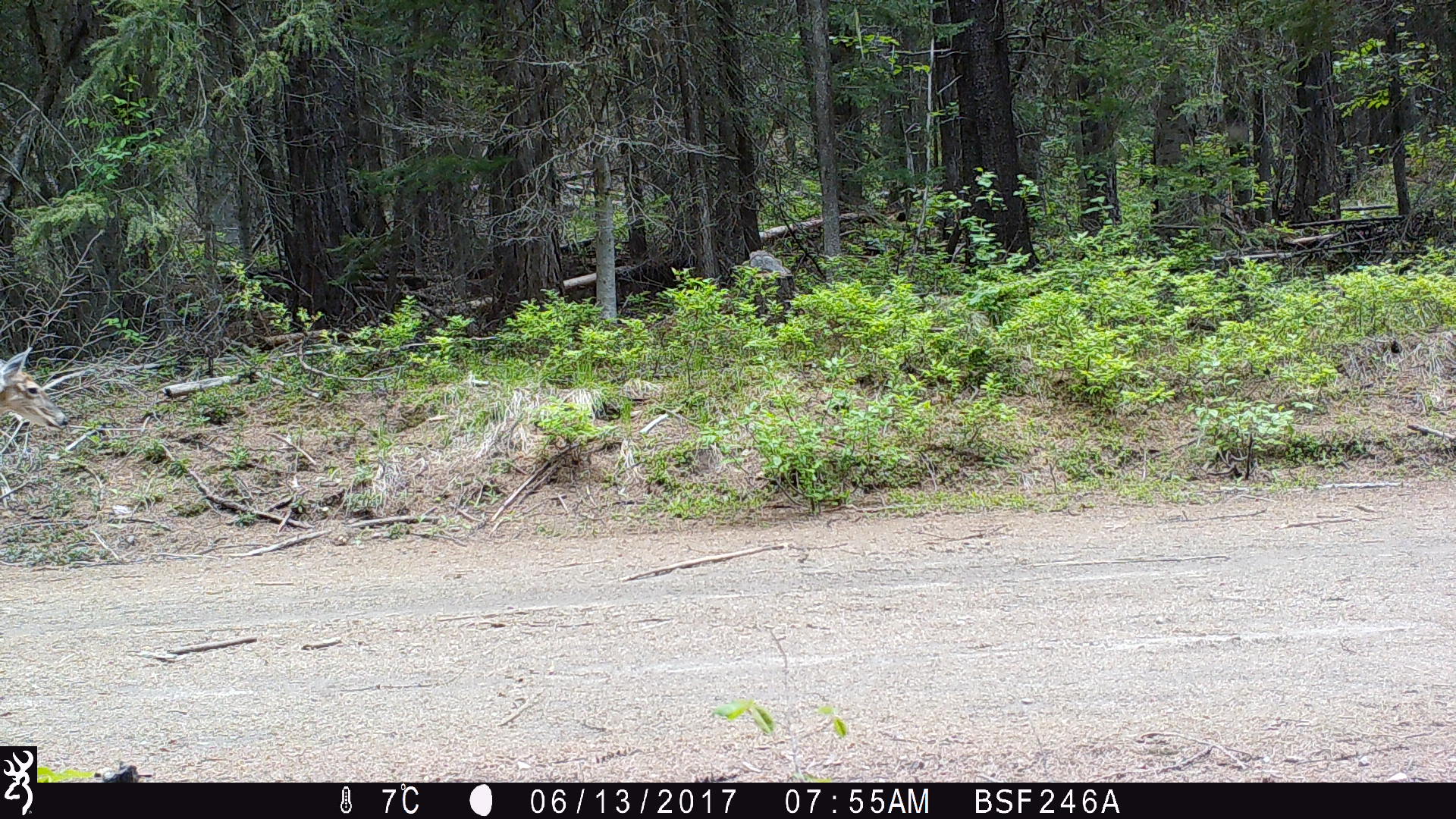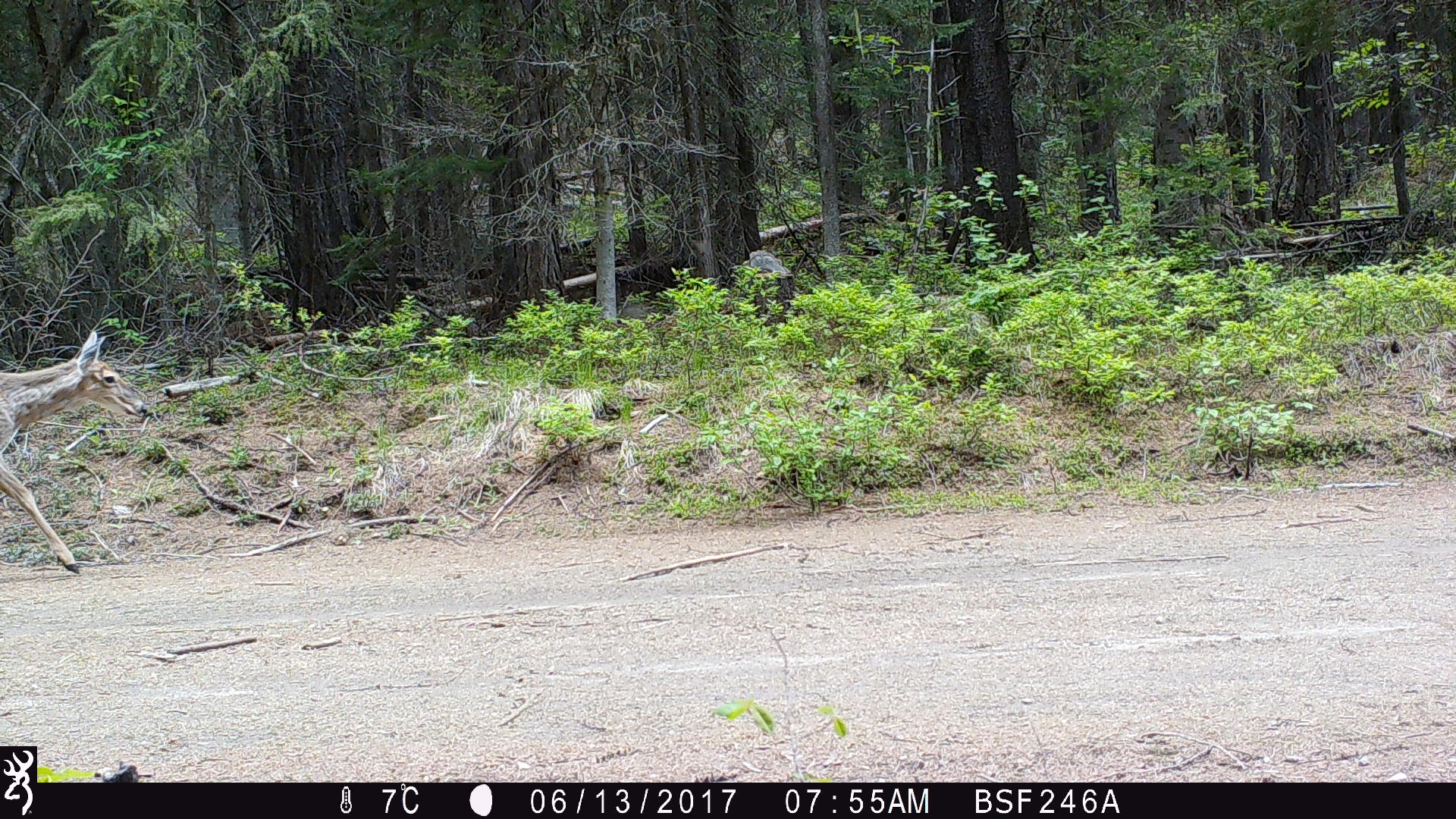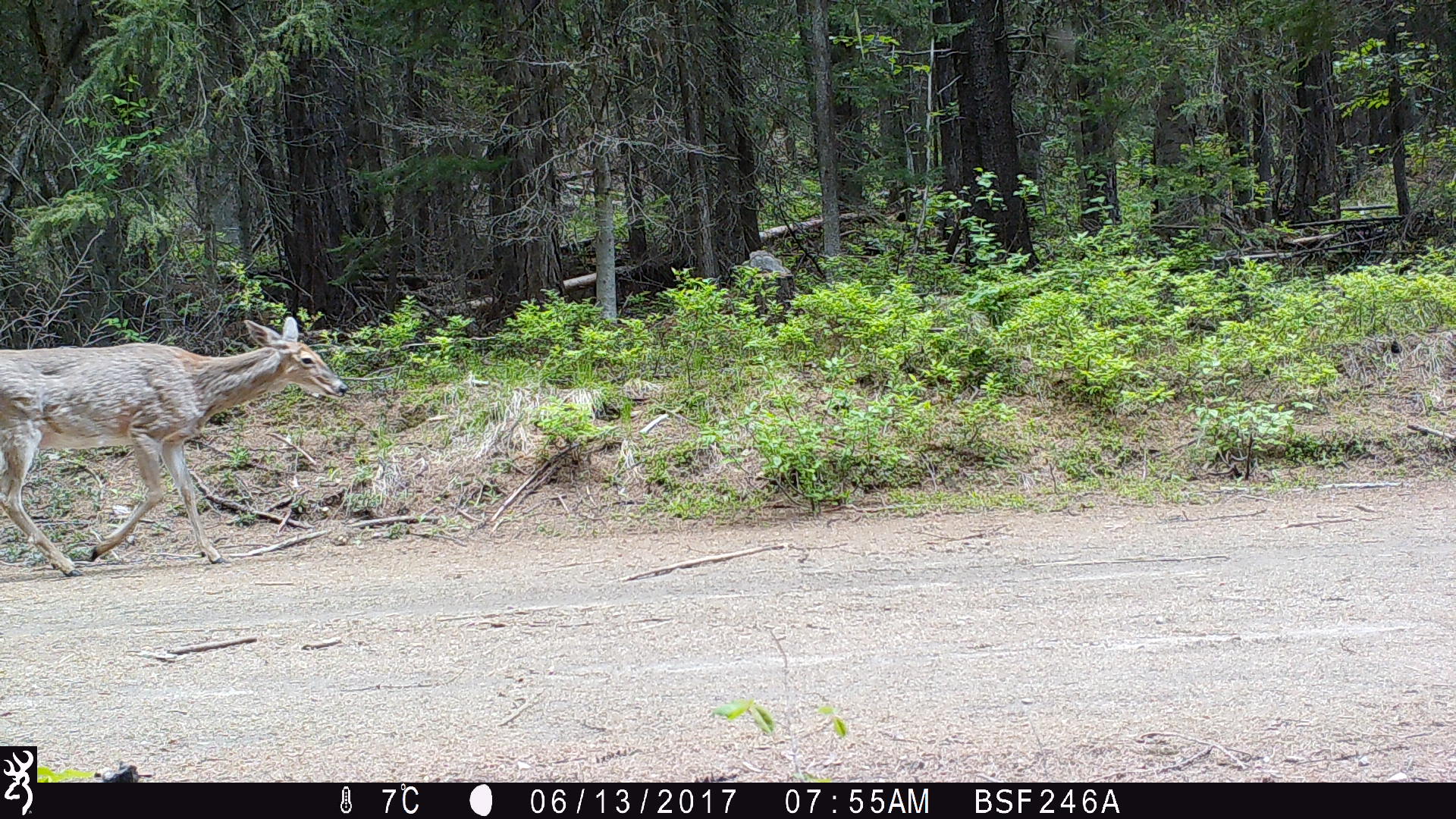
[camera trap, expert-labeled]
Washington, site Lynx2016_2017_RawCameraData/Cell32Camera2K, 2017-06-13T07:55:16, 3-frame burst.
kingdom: Animalia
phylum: Chordata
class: Mammalia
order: Artiodactyla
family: Cervidae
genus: Odocoileus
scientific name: Odocoileus virginianus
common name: white-tailed deer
Odocoileus virginianus (white-tailed deer). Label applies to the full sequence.